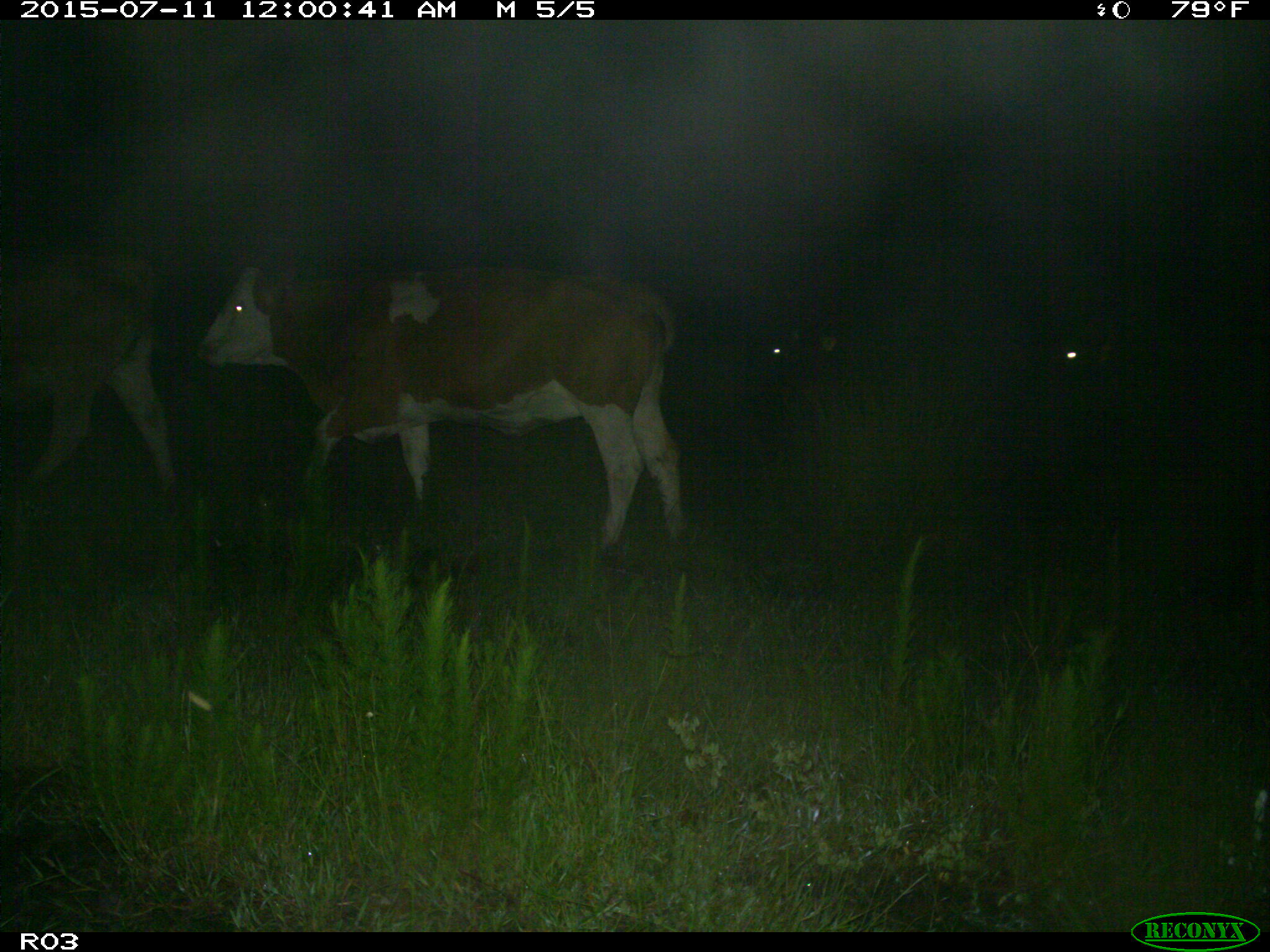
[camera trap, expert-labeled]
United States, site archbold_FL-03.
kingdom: Animalia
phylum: Chordata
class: Mammalia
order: Artiodactyla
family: Bovidae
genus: Bos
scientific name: Bos taurus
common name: domestic cow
Bos taurus (domestic cow).